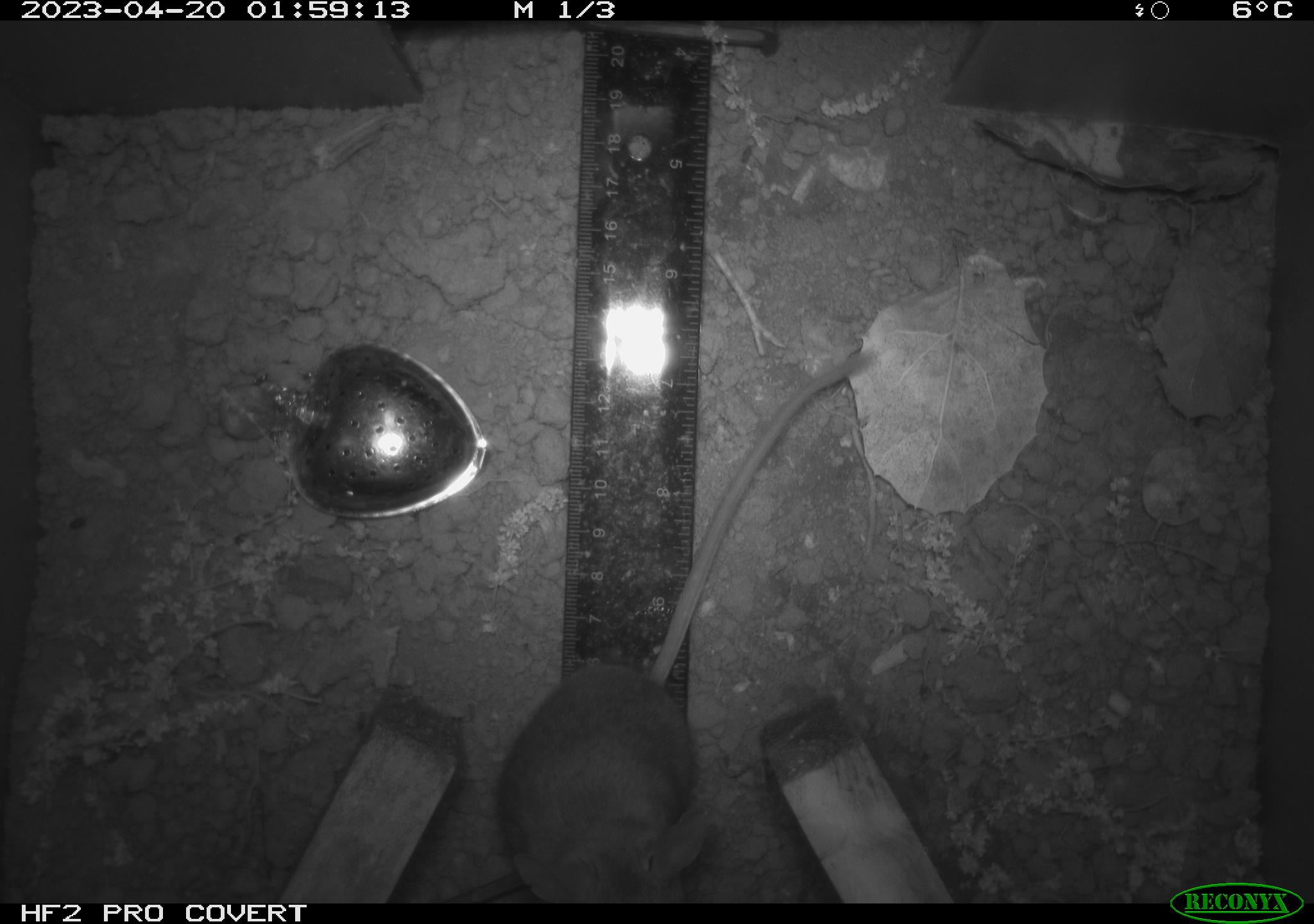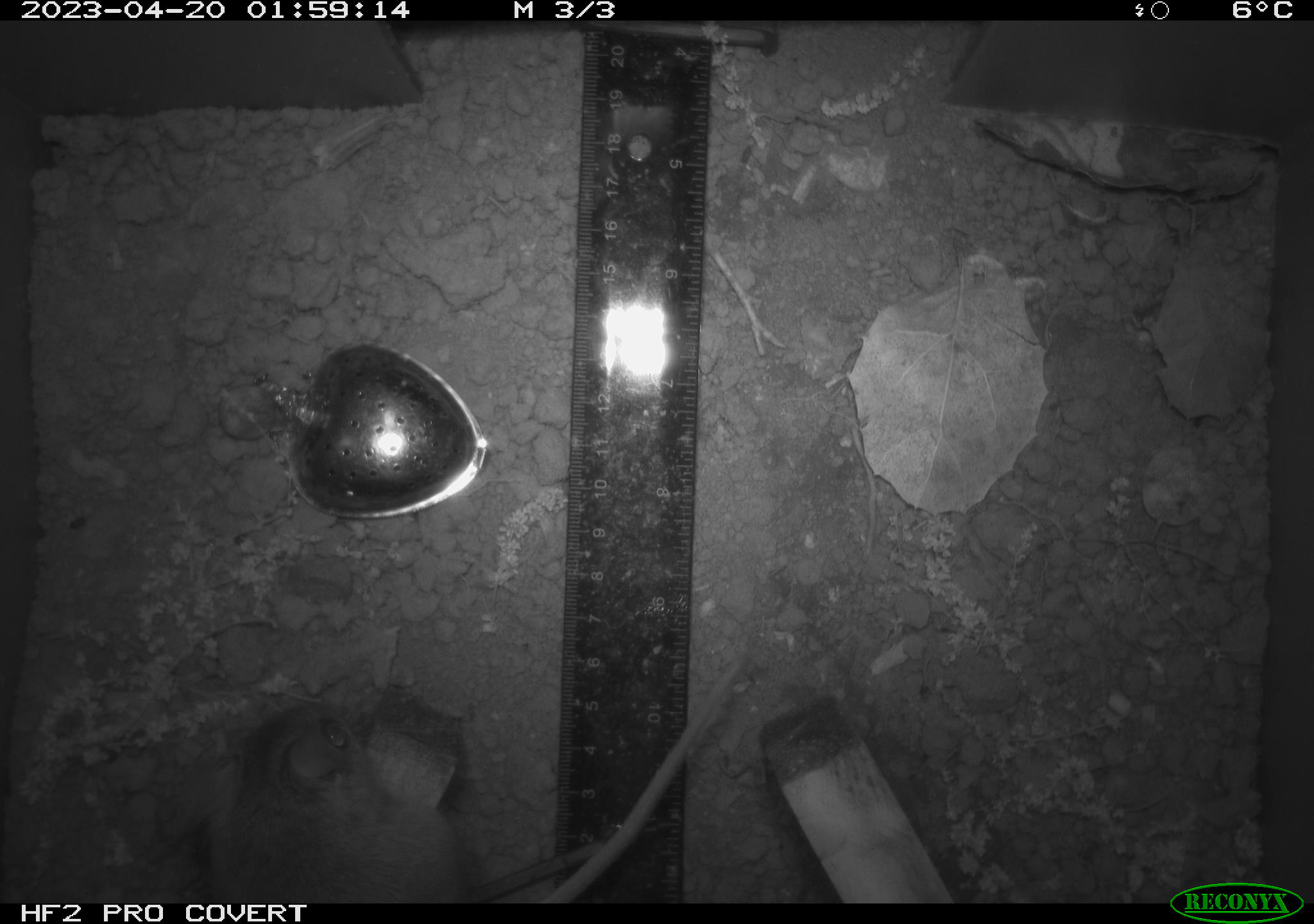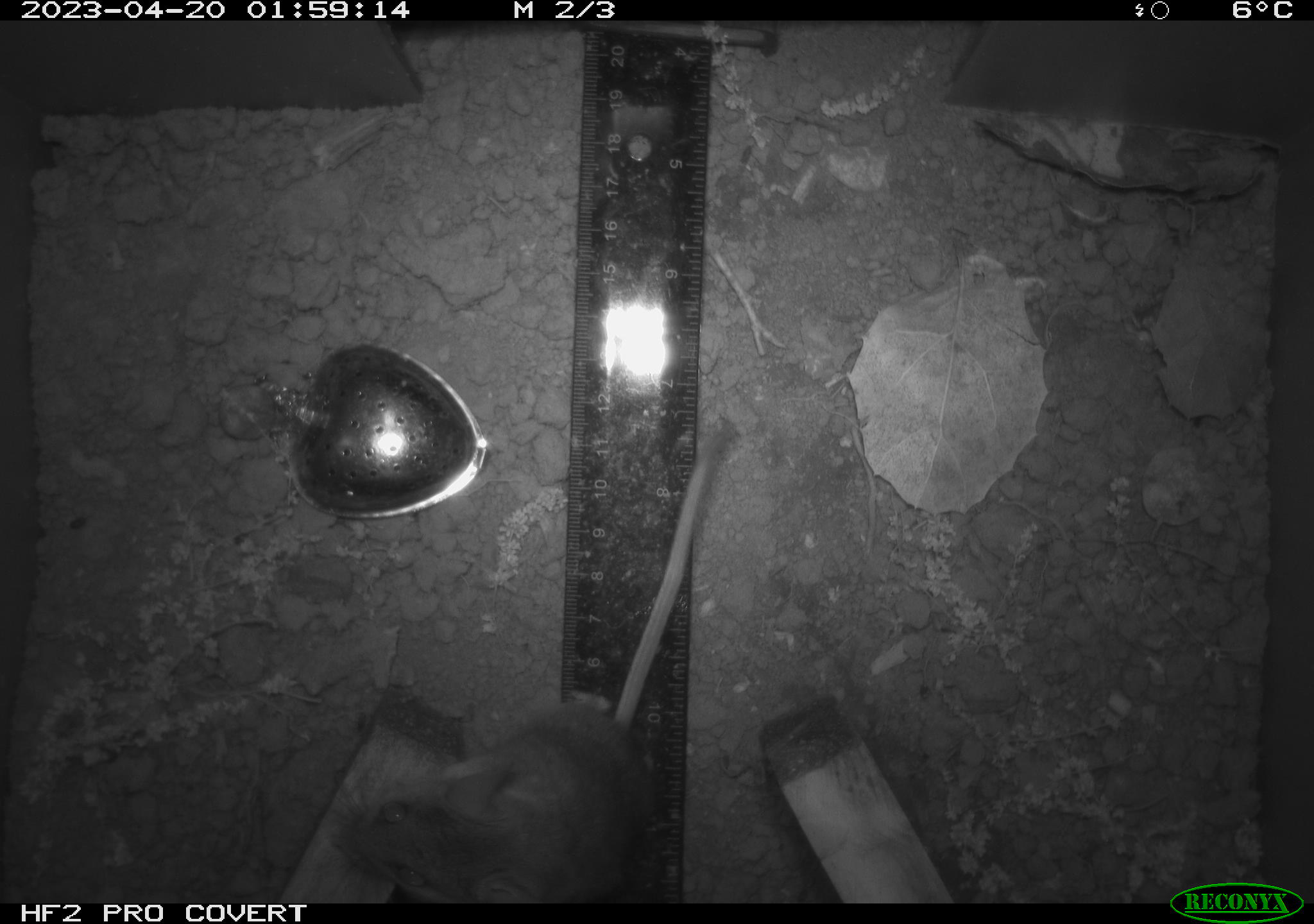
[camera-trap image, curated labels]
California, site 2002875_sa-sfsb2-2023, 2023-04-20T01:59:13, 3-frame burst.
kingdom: Animalia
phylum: Chordata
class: Mammalia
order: Rodentia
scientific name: Rodentia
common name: mouse species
Mouse species (Rodentia).